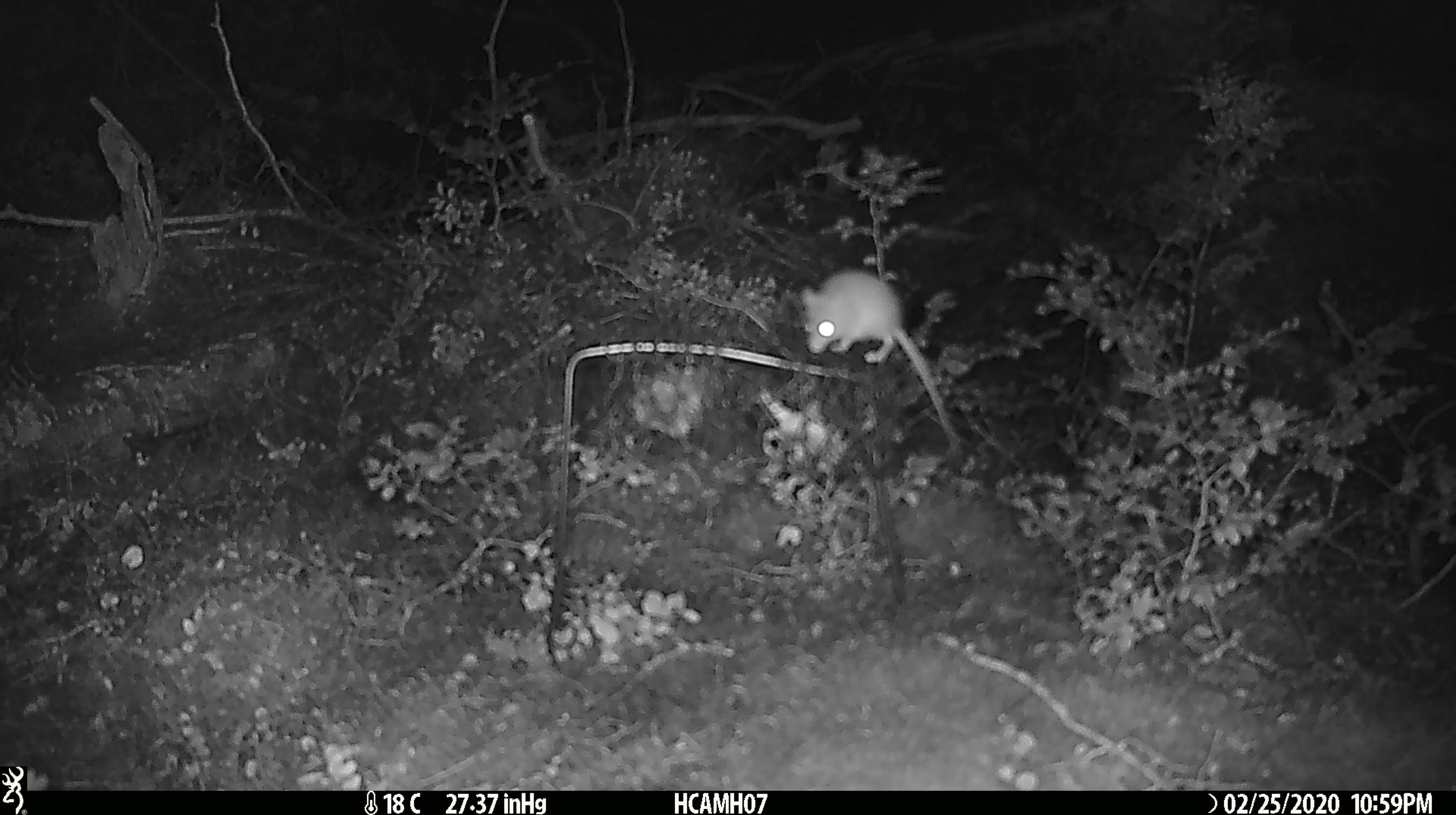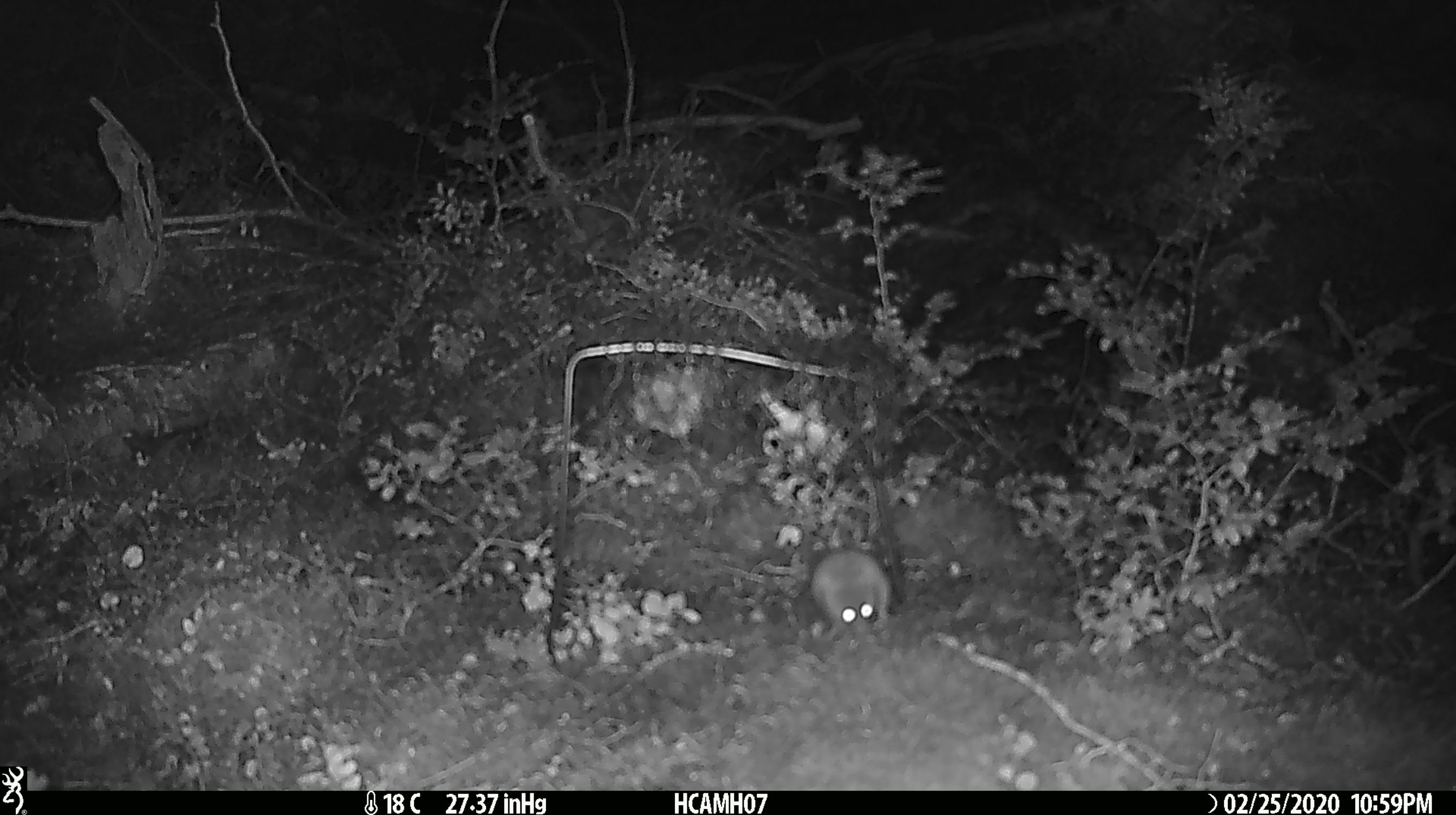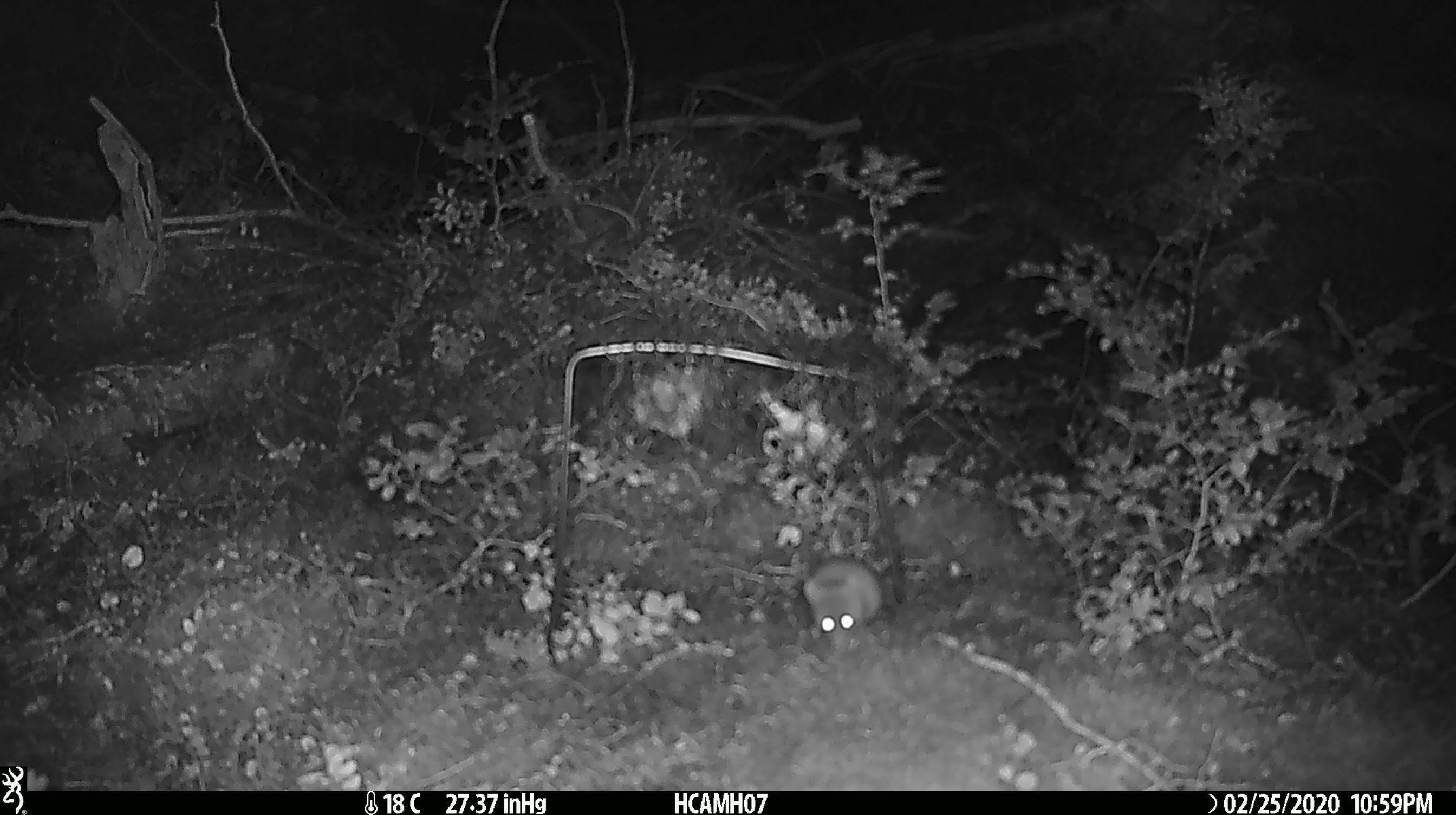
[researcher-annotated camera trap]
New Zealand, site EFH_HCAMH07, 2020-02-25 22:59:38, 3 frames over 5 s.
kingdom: Animalia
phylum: Chordata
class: Mammalia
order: Rodentia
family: Muridae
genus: Mus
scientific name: Mus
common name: mouse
Mouse (Mus).